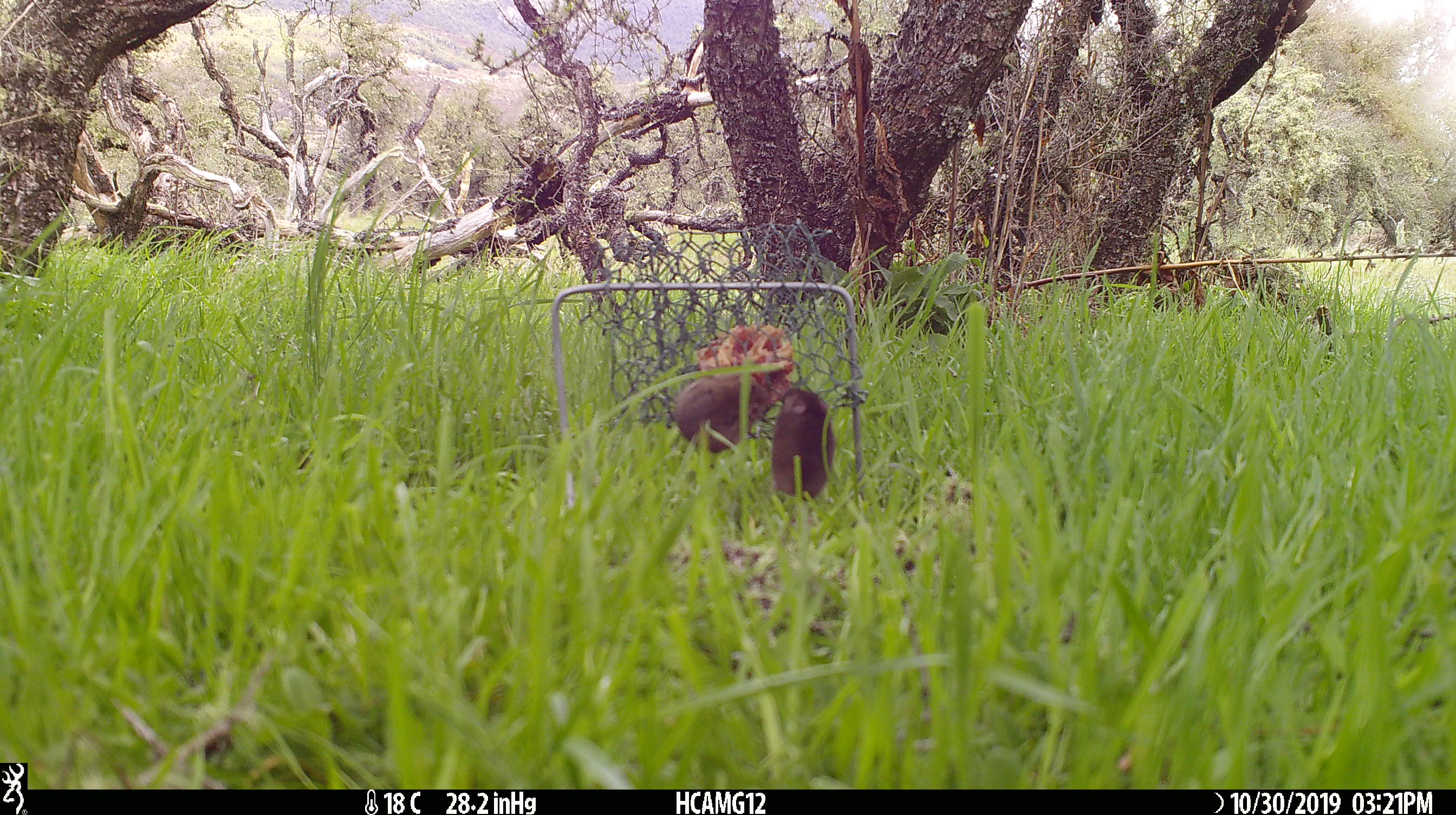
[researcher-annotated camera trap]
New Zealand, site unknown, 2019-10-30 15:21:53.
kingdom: Animalia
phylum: Chordata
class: Mammalia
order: Rodentia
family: Muridae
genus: Mus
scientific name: Mus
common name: mouse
Mouse (Mus).